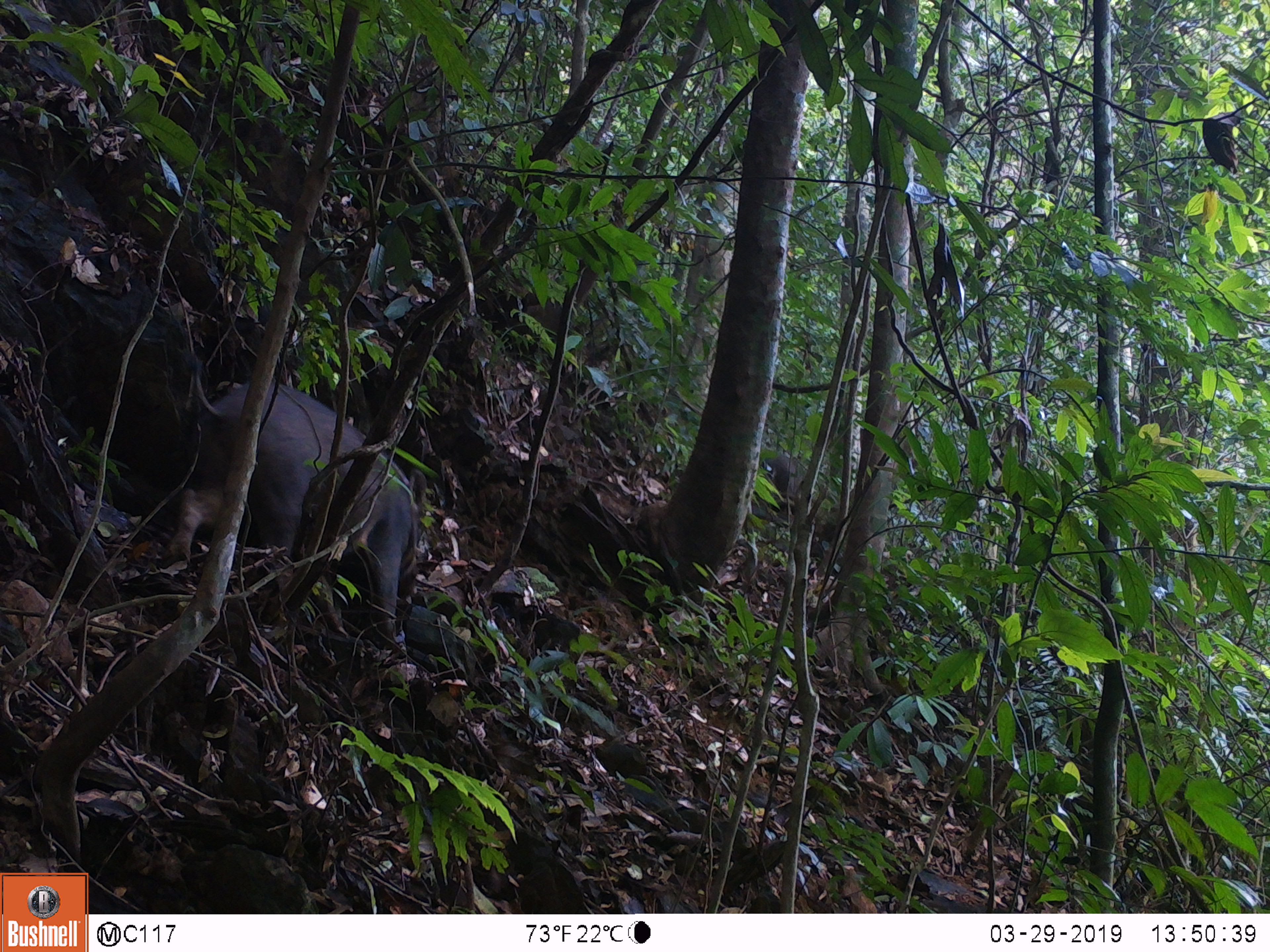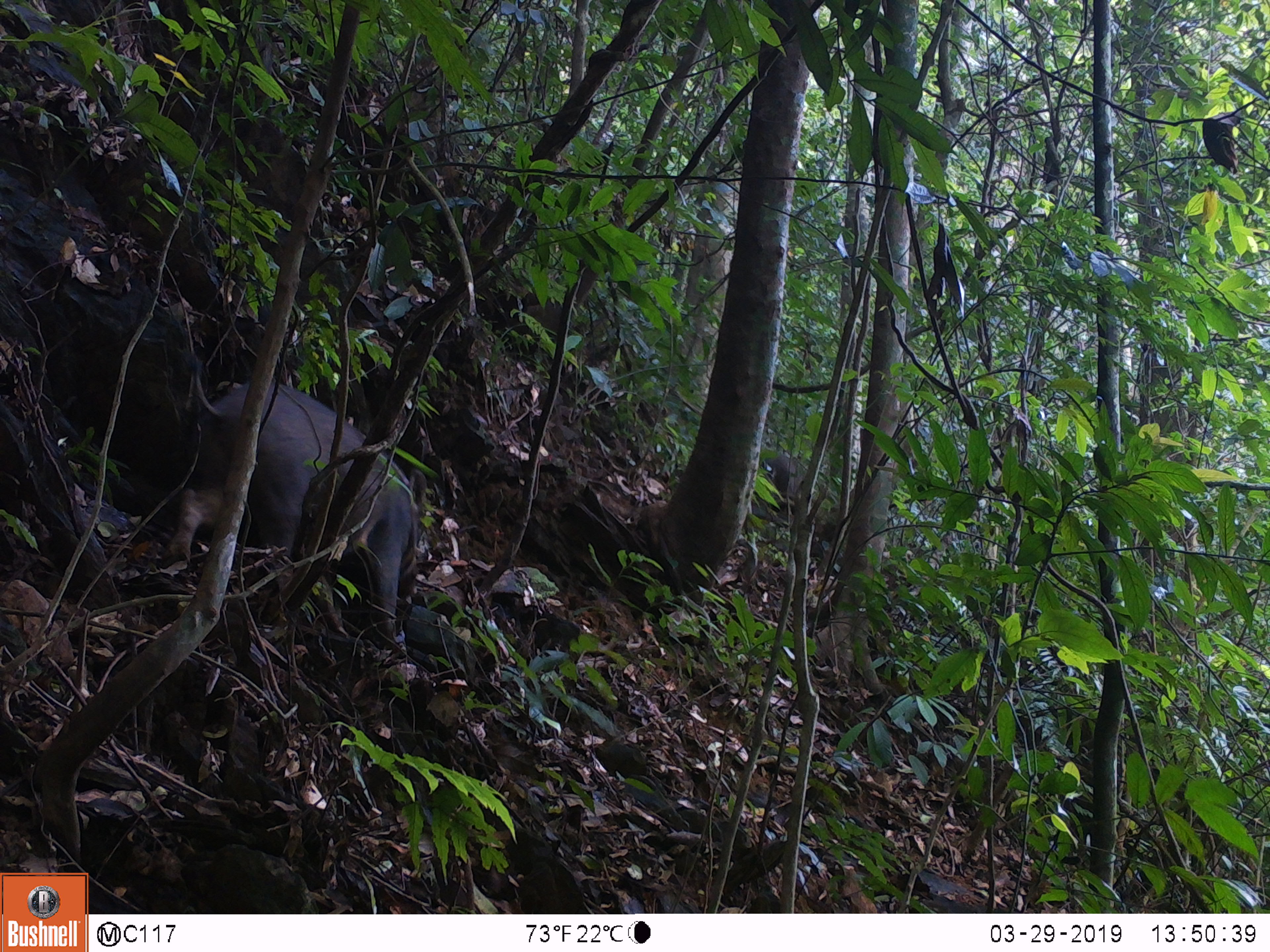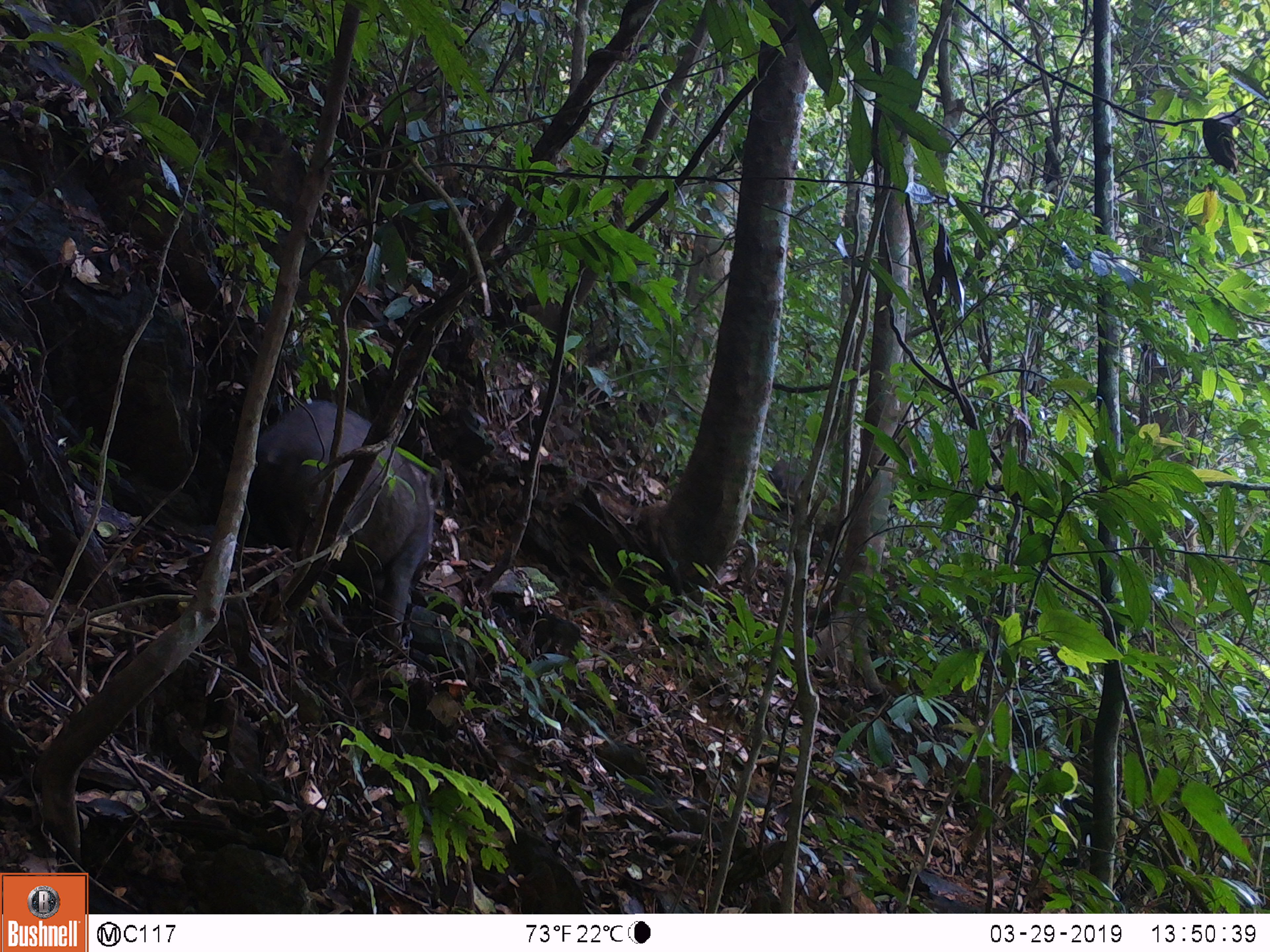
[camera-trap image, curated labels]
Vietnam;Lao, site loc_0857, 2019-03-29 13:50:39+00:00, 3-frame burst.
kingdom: Animalia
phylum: Chordata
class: Mammalia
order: Artiodactyla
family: Suidae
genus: Sus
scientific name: Sus scrofa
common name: eurasian wild pig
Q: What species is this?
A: Eurasian wild pig (Sus scrofa).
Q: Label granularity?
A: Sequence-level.